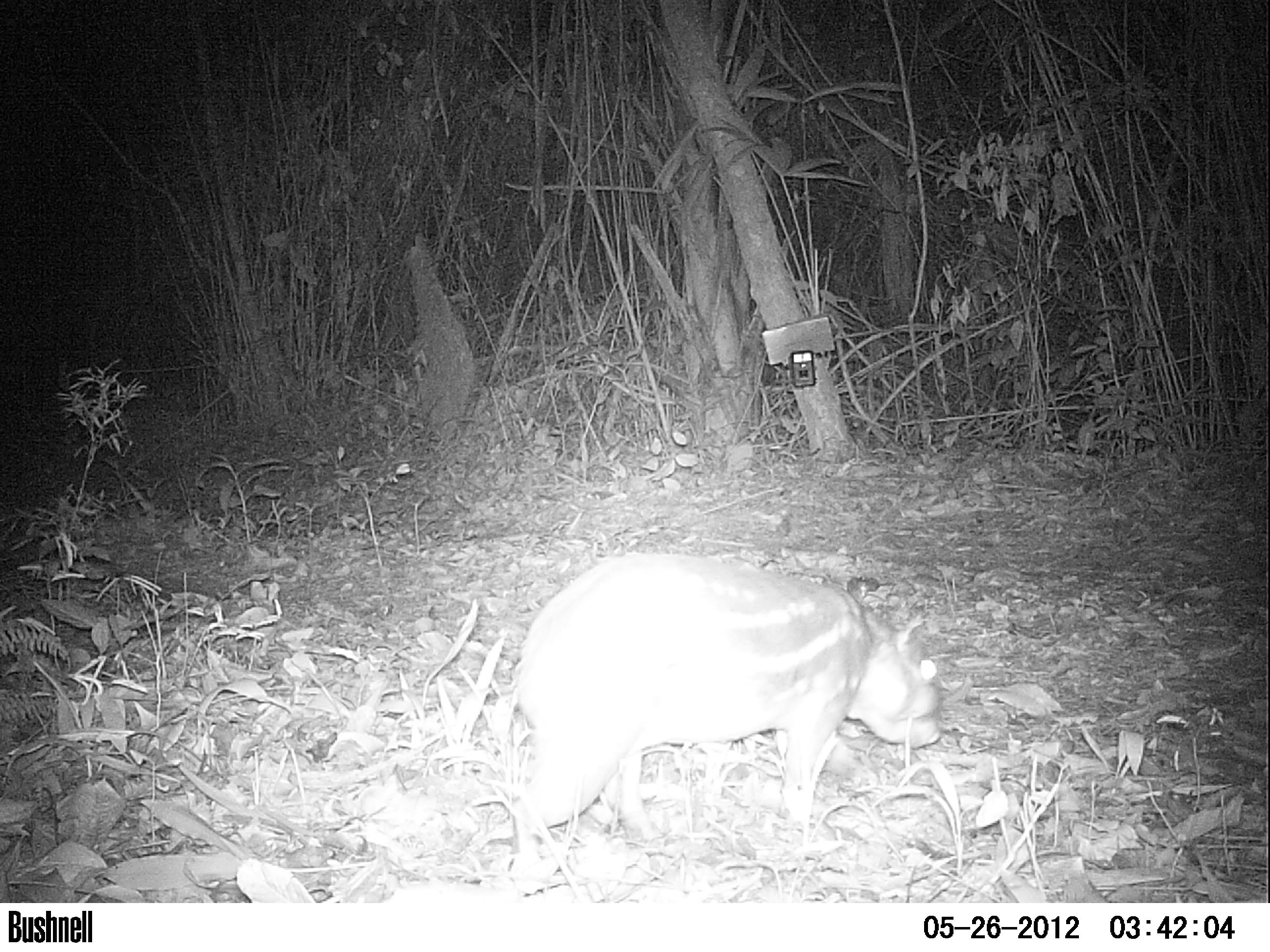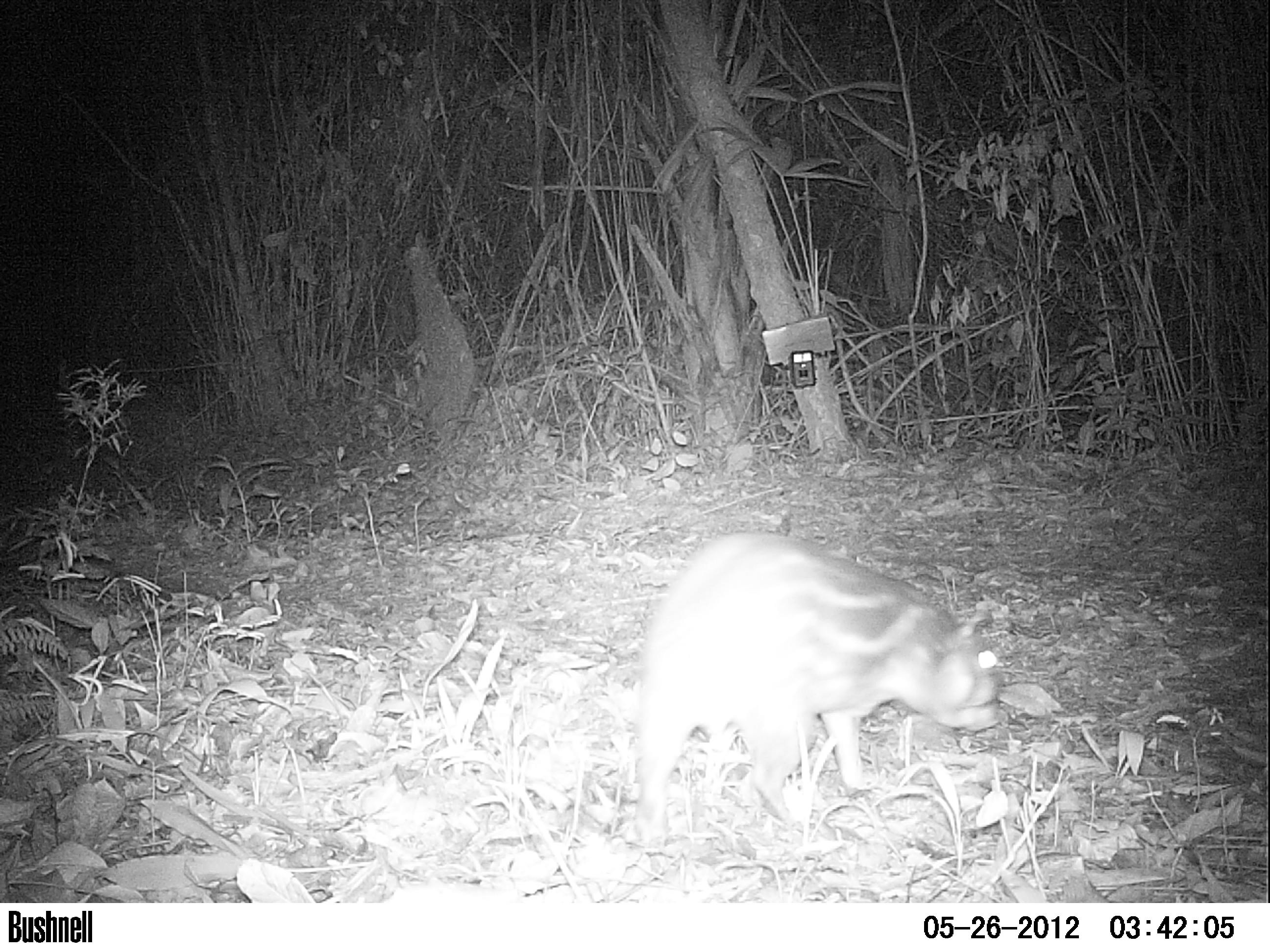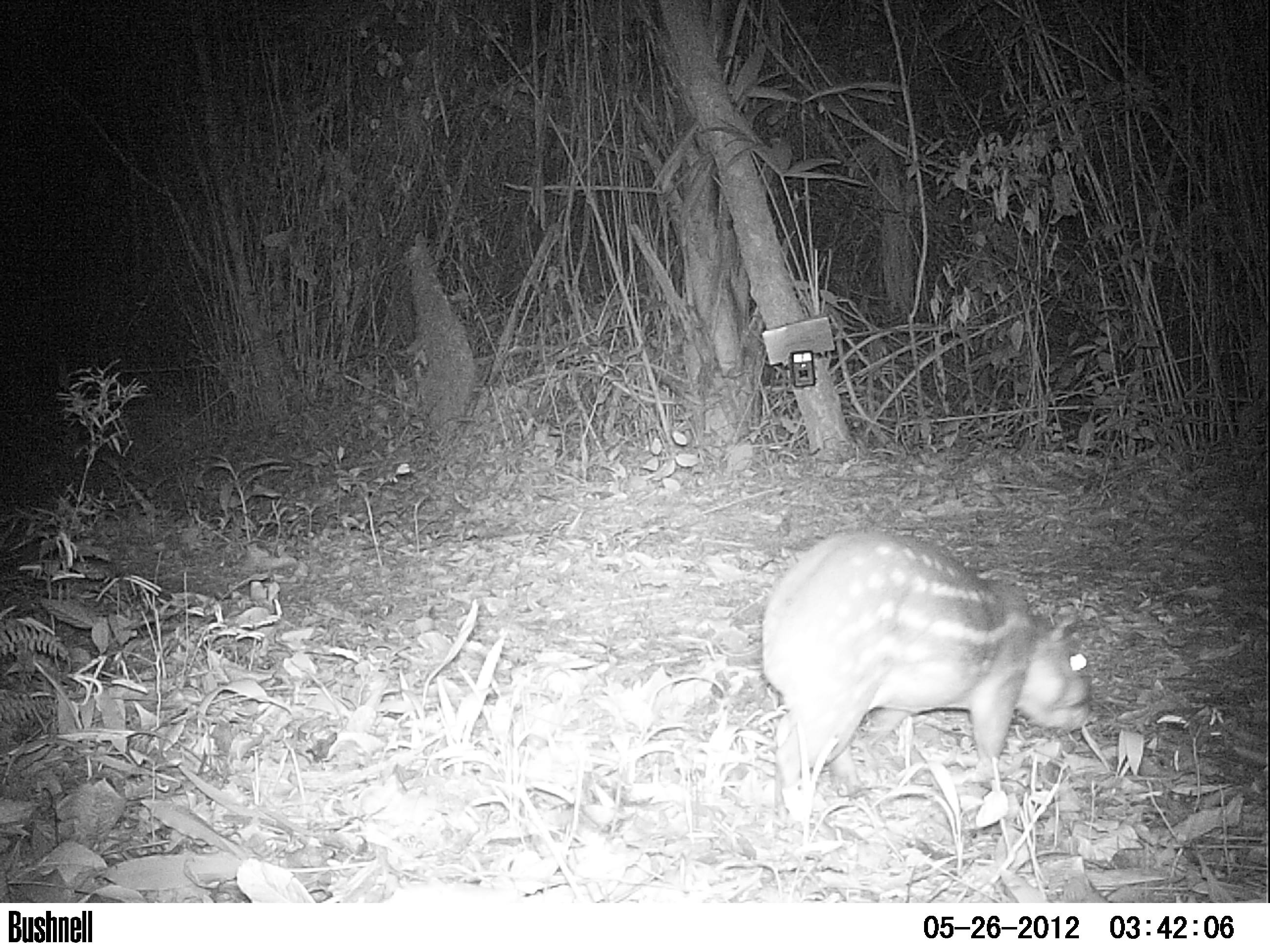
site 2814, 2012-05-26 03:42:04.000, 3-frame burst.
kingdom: Animalia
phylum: Chordata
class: Mammalia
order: Rodentia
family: Cuniculidae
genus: Cuniculus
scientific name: Cuniculus paca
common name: spotted paca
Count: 1.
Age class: adult.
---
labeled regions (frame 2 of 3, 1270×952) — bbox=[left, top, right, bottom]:
cuniculus paca: bbox=[623, 529, 1004, 852]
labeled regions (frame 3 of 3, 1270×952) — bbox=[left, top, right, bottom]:
cuniculus paca: bbox=[758, 529, 1092, 818]